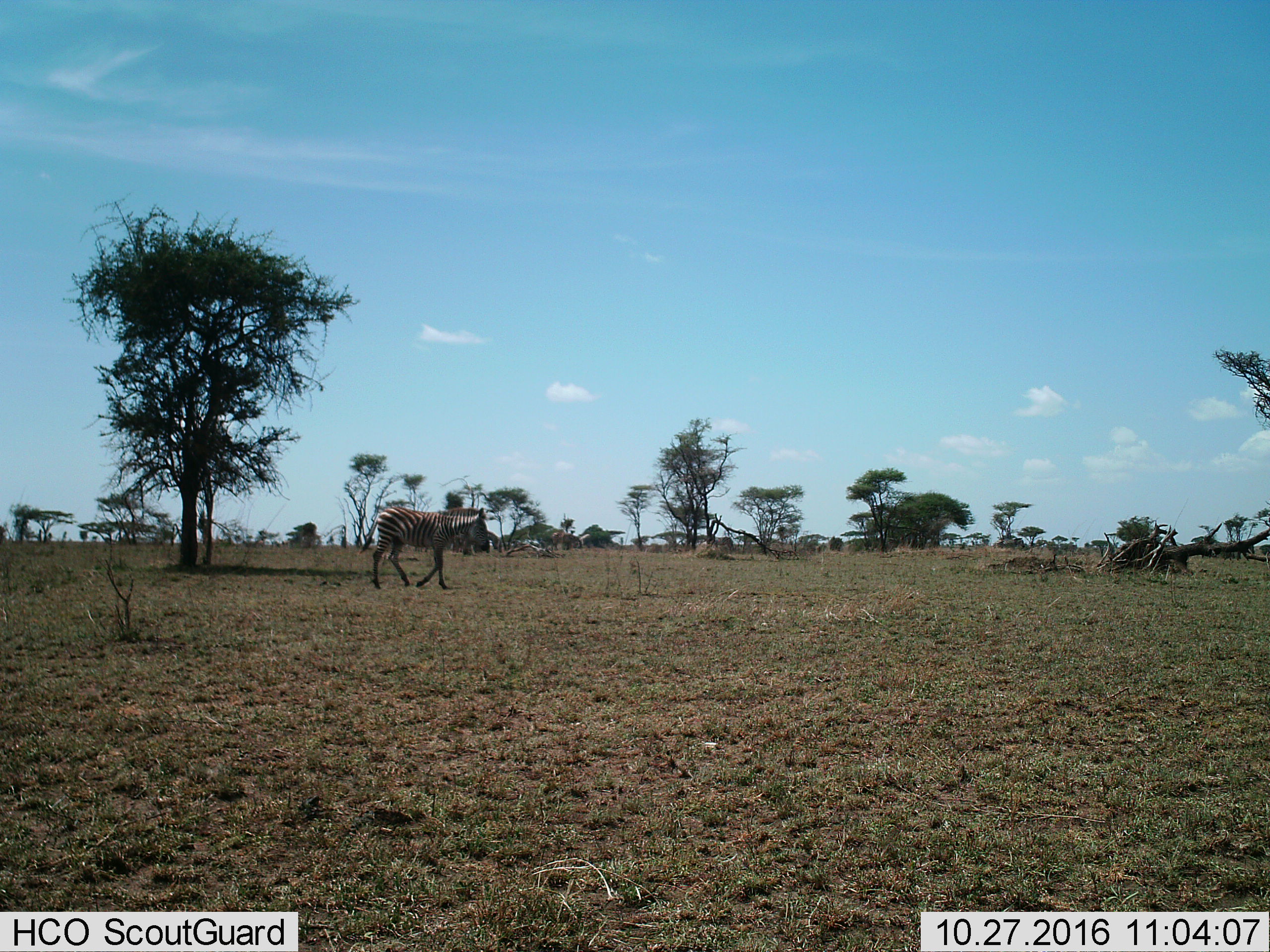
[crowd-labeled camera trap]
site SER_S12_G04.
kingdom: Animalia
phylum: Chordata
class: Mammalia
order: Perissodactyla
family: Equidae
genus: Equus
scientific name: Equus quagga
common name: plains zebra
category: zebraplains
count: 1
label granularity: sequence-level